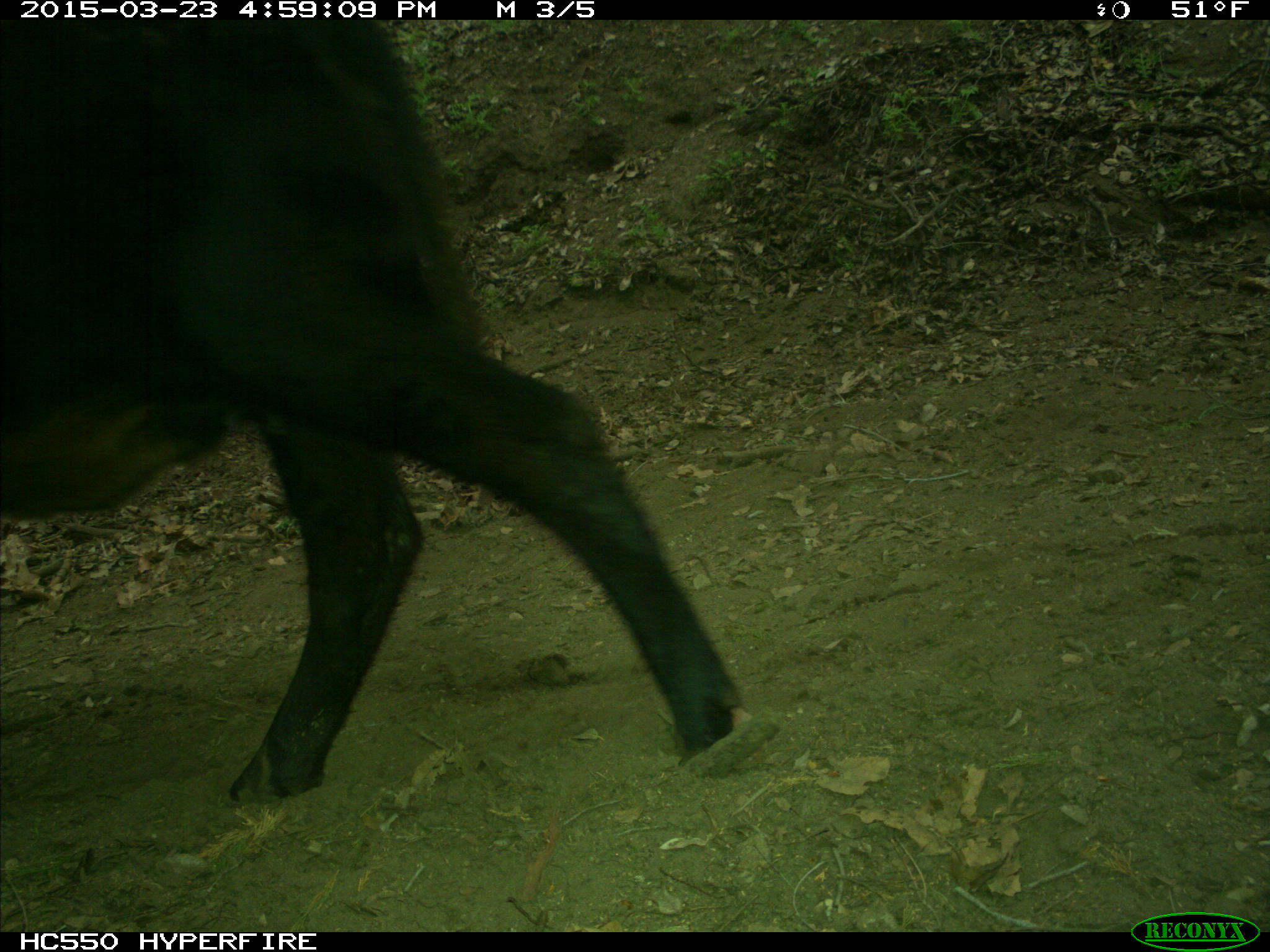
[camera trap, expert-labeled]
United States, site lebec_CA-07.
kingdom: Animalia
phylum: Chordata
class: Mammalia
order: Artiodactyla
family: Bovidae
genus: Bos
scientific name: Bos taurus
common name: domestic cow